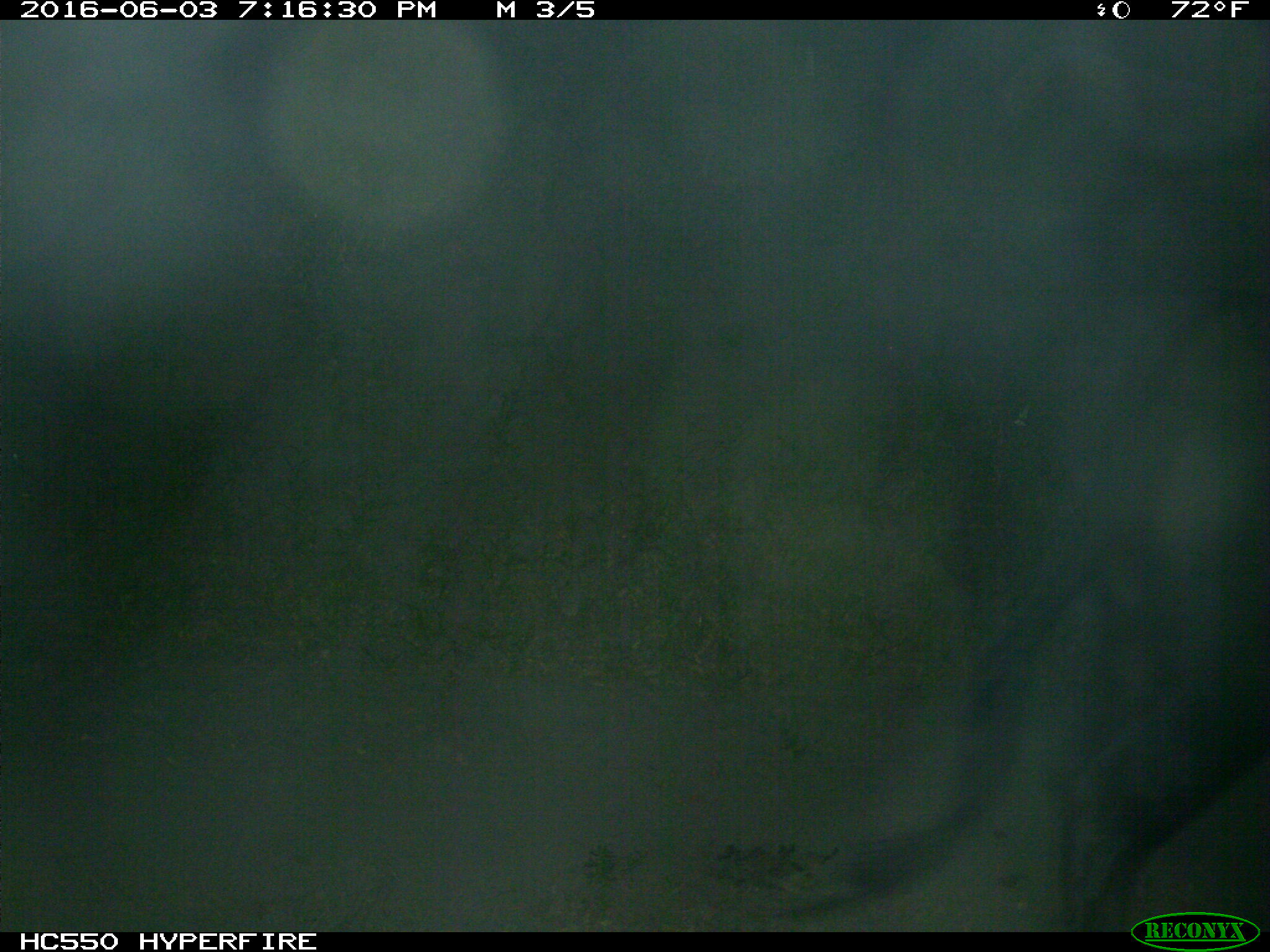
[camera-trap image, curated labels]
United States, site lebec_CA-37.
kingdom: Animalia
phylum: Chordata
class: Mammalia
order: Artiodactyla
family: Bovidae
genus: Bos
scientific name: Bos taurus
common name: domestic cow